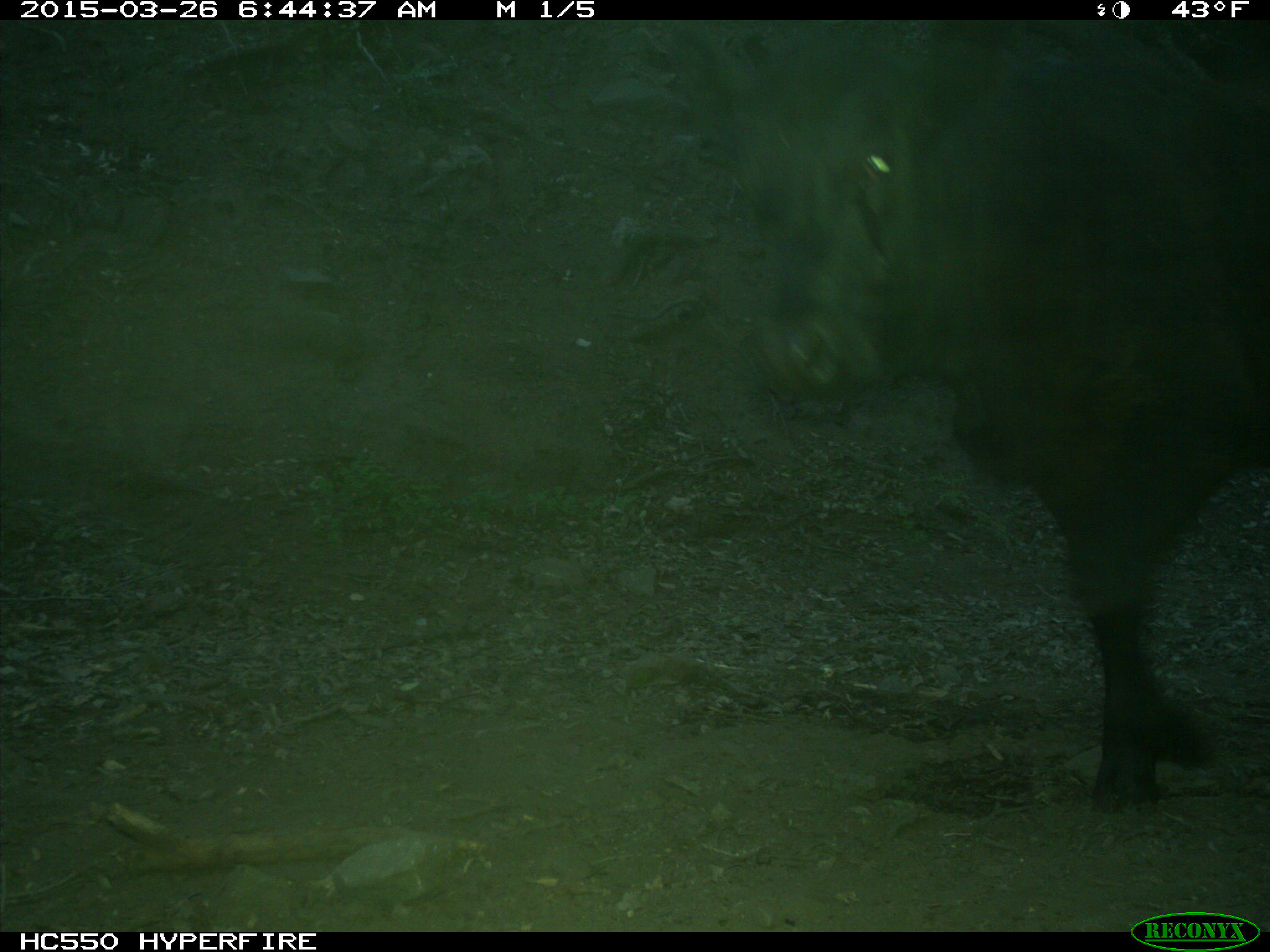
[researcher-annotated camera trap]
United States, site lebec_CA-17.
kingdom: Animalia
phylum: Chordata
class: Mammalia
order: Artiodactyla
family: Bovidae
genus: Bos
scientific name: Bos taurus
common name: domestic cow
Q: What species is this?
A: Bos taurus (domestic cow).